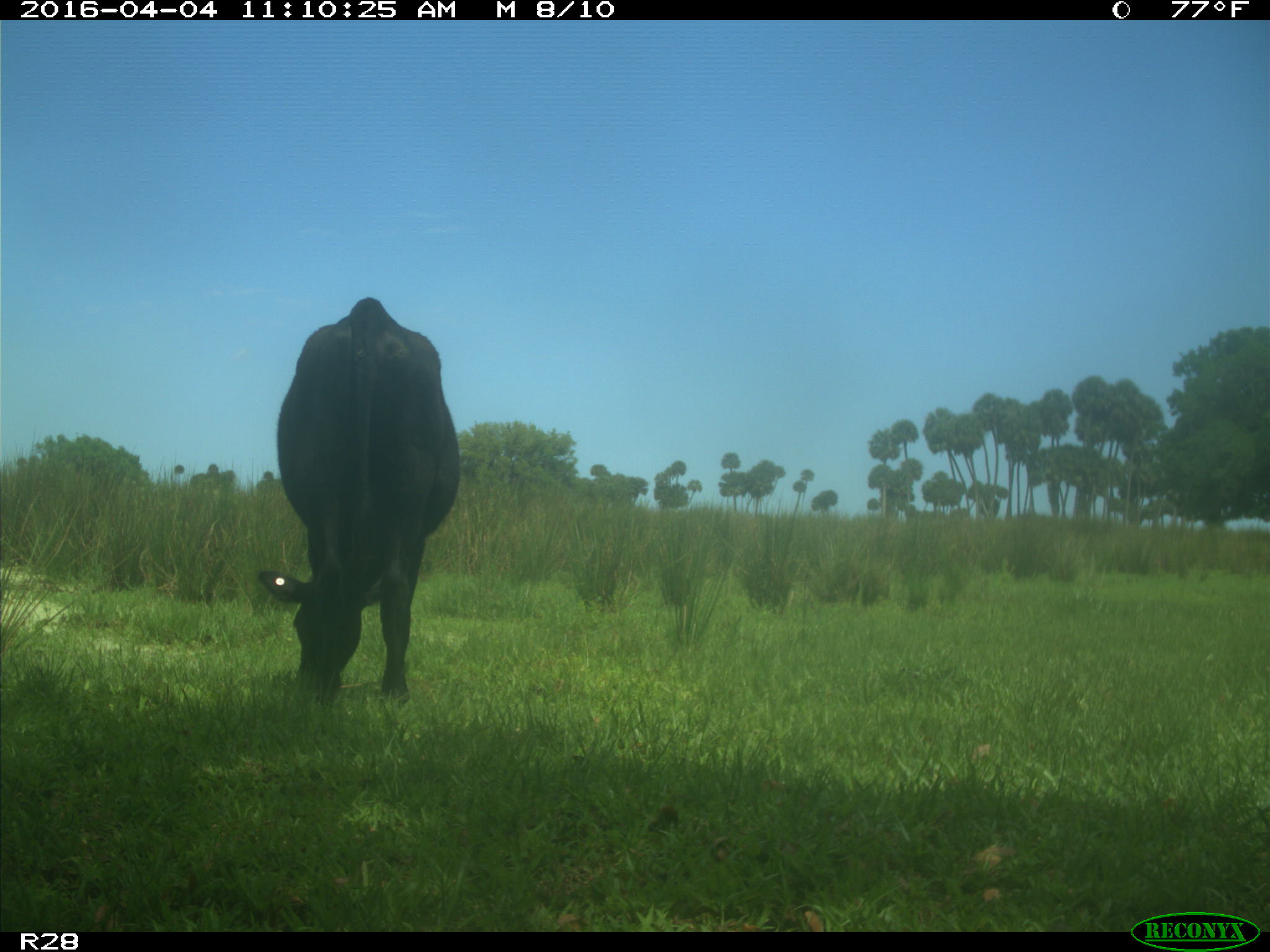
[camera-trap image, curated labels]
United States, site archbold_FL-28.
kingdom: Animalia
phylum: Chordata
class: Mammalia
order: Artiodactyla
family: Bovidae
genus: Bos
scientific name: Bos taurus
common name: domestic cow